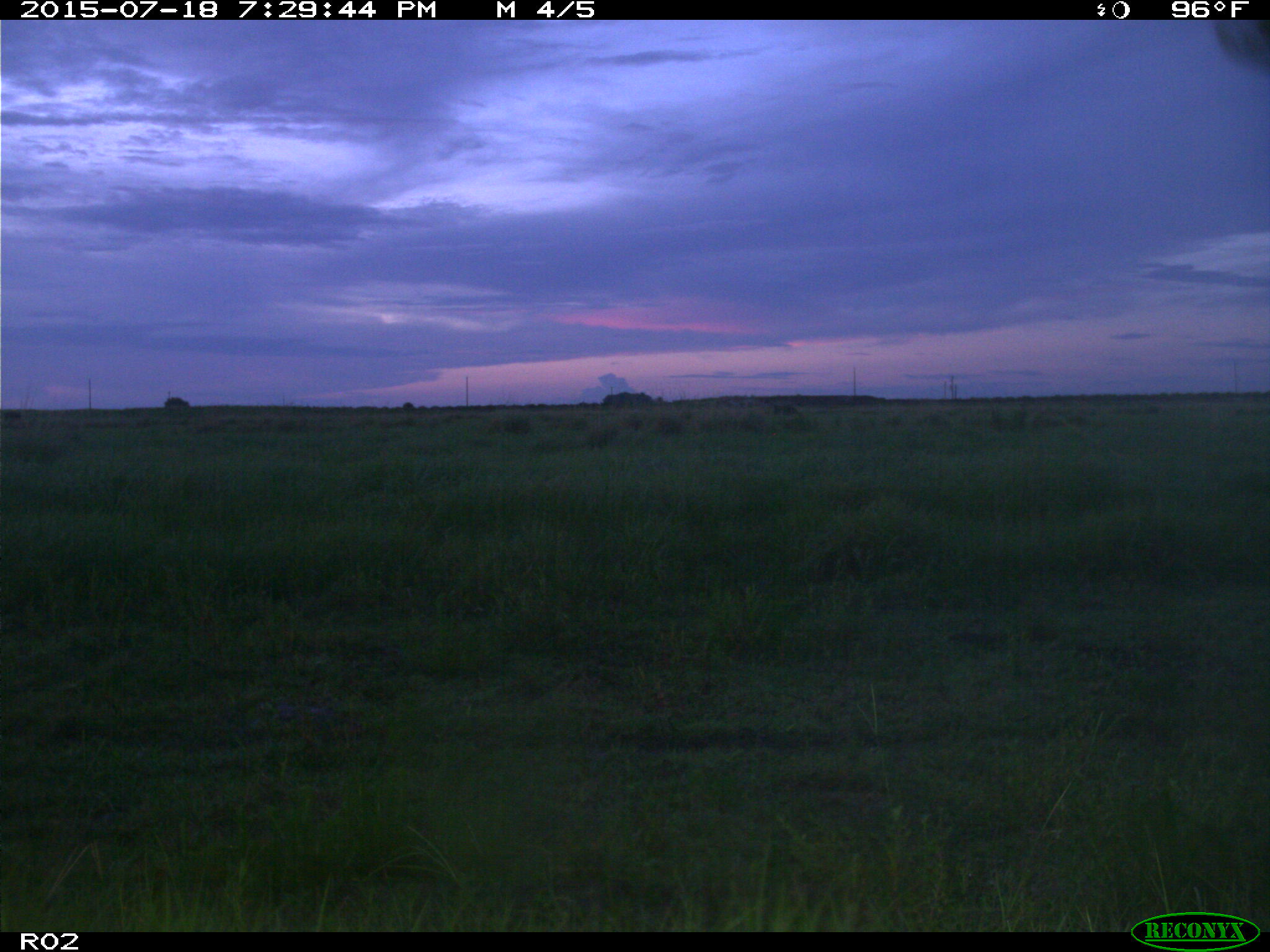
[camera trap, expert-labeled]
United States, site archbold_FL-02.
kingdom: Animalia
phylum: Chordata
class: Mammalia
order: Artiodactyla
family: Bovidae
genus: Bos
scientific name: Bos taurus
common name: domestic cow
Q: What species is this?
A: Bos taurus (domestic cow).